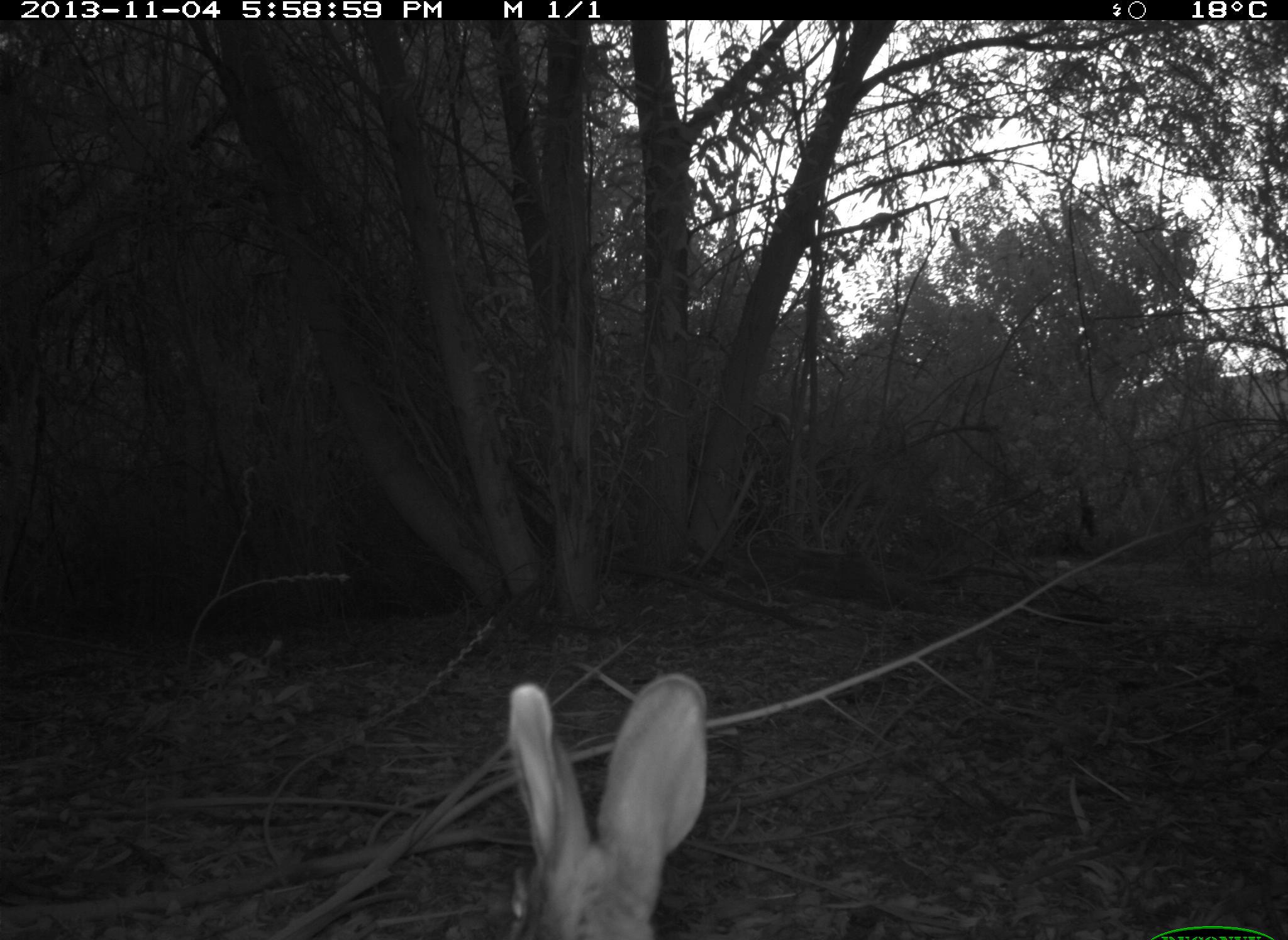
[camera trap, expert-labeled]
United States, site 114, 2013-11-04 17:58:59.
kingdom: Animalia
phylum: Chordata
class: Mammalia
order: Lagomorpha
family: Leporidae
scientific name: Leporidae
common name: rabbits and hares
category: rabbit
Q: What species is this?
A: Rabbit (rabbits and hares) (Leporidae).